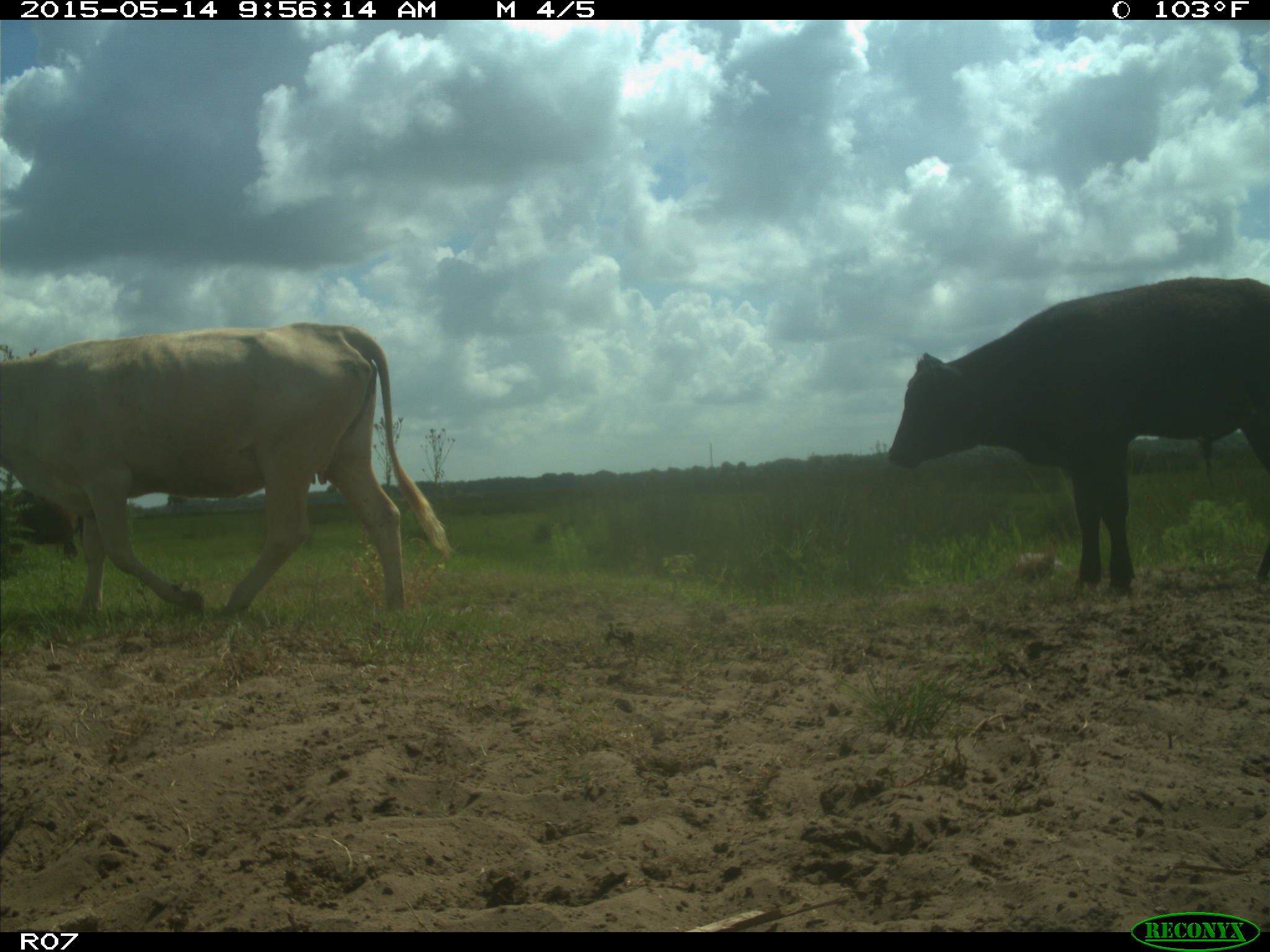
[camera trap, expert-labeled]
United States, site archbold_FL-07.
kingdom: Animalia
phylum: Chordata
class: Mammalia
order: Artiodactyla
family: Bovidae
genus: Bos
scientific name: Bos taurus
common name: domestic cow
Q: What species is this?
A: Bos taurus (domestic cow).